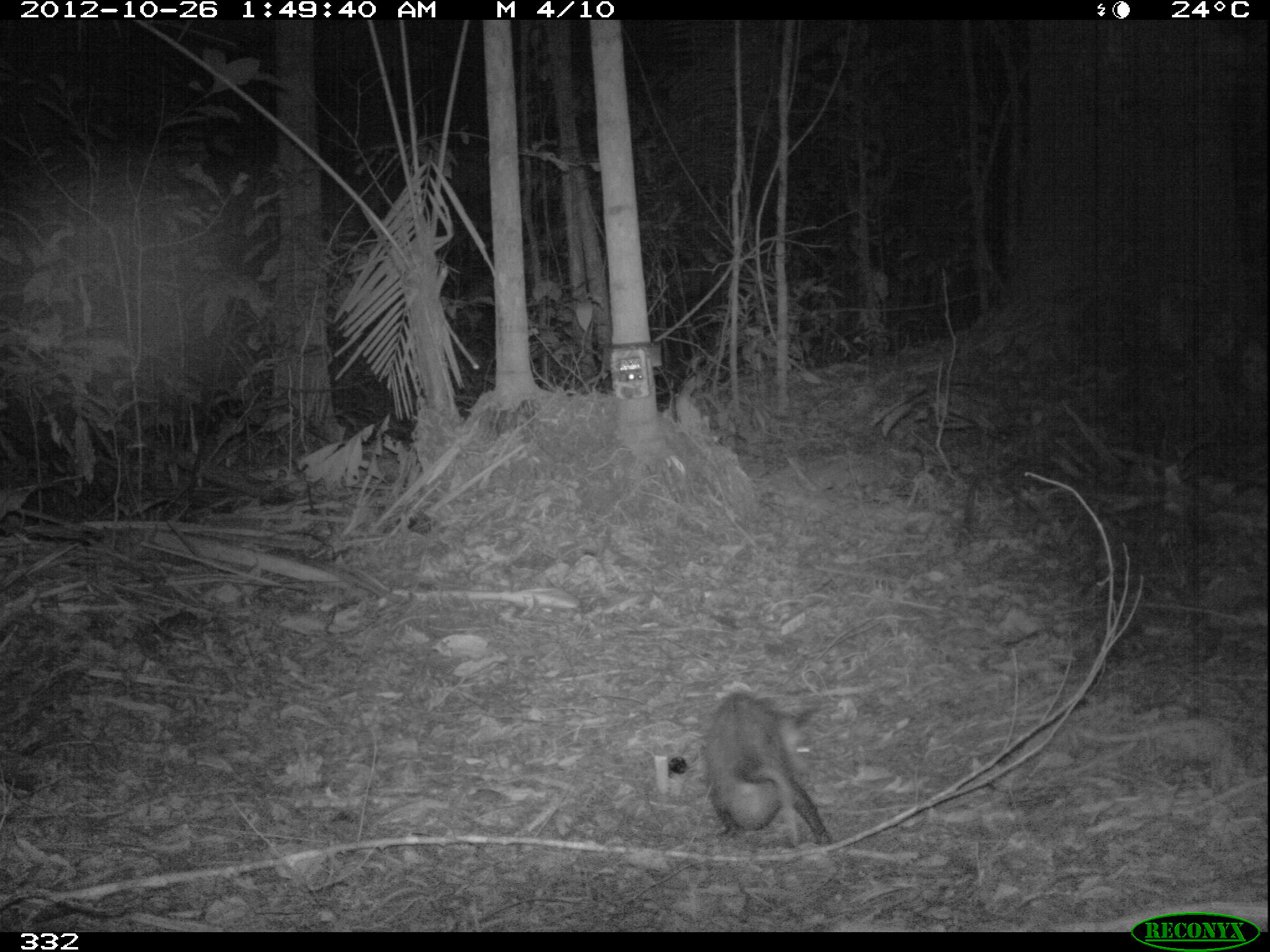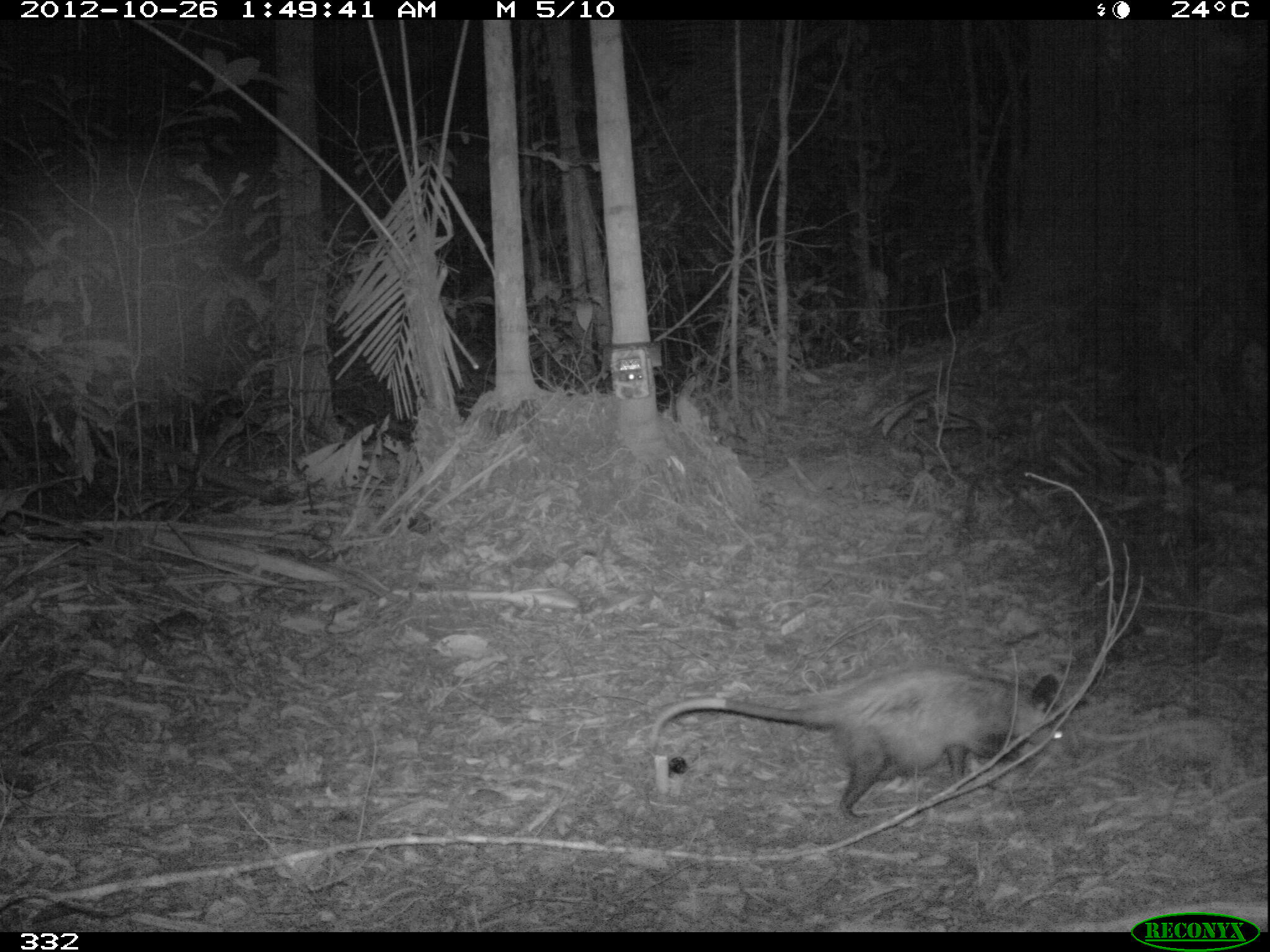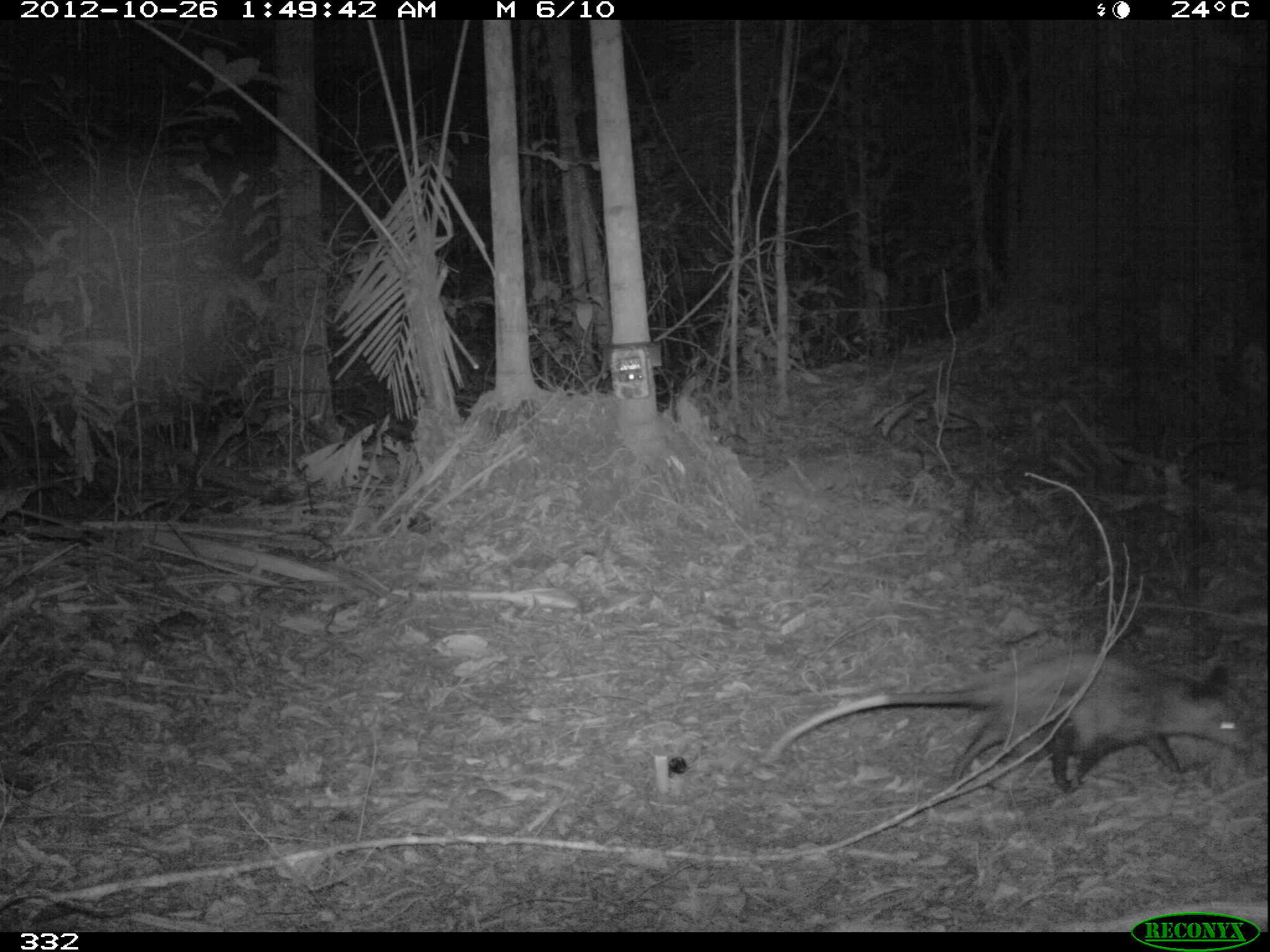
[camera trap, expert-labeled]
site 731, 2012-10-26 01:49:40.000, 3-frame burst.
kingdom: Animalia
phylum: Chordata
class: Mammalia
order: Didelphimorphia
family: Didelphidae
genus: Didelphis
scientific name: Didelphis marsupialis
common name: southern opossum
Didelphis marsupialis (southern opossum).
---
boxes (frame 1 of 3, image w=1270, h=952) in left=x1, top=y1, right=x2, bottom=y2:
didelphis marsupialis: left=702, top=690, right=833, bottom=848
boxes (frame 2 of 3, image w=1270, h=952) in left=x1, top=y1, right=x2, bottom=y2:
didelphis marsupialis: left=645, top=670, right=1073, bottom=820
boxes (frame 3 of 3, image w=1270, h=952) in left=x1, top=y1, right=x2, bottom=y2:
didelphis marsupialis: left=766, top=654, right=1254, bottom=793